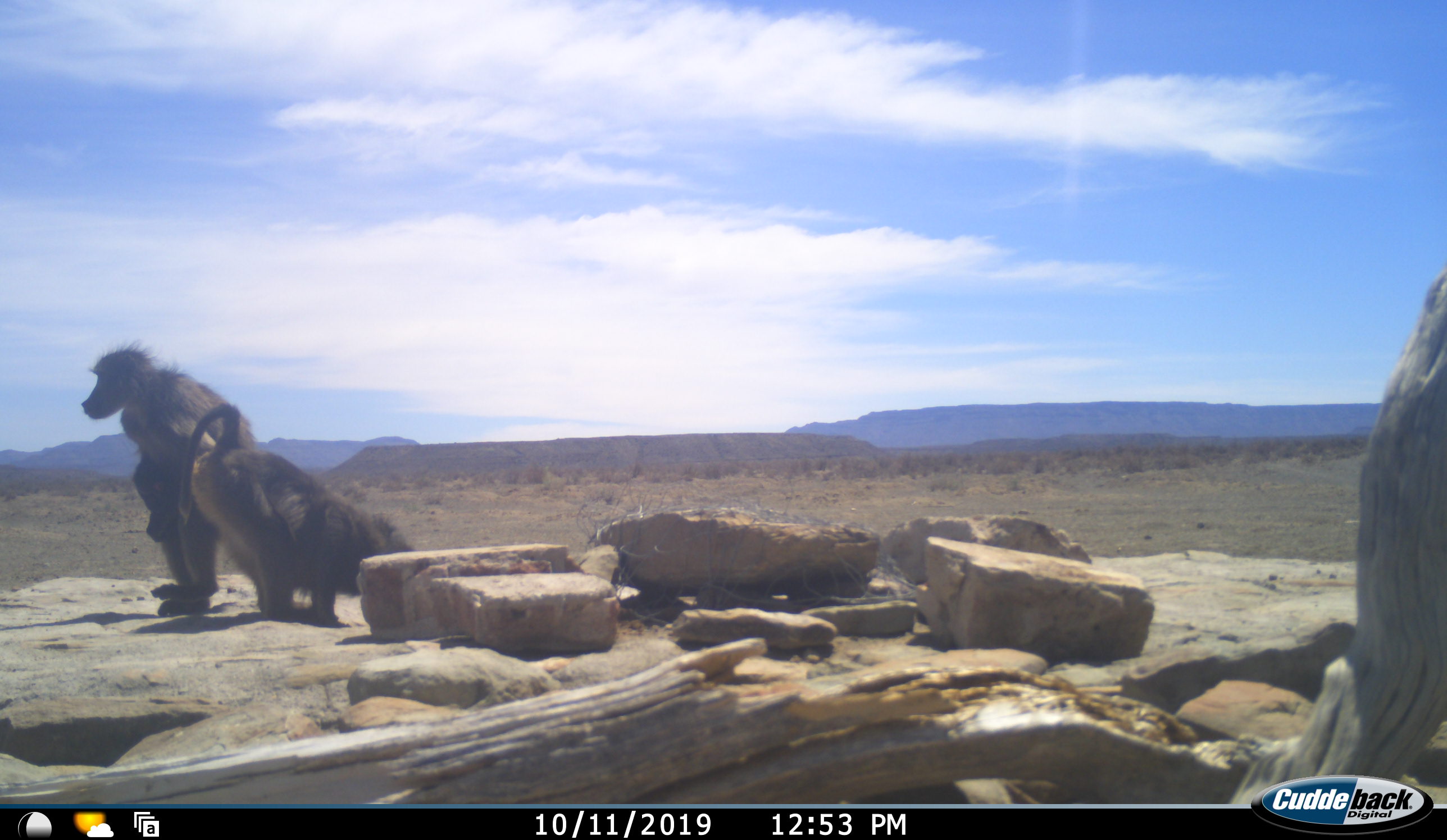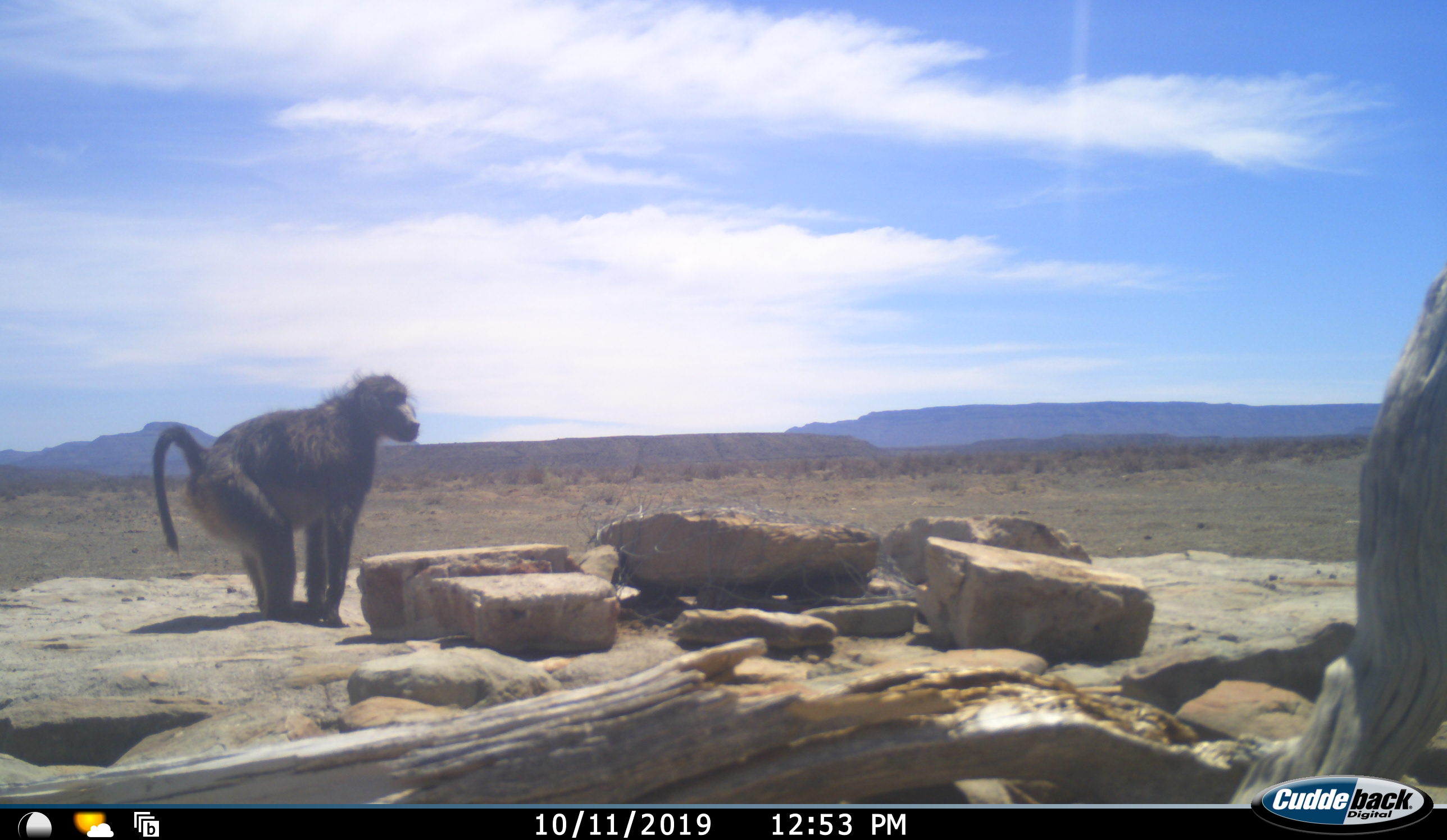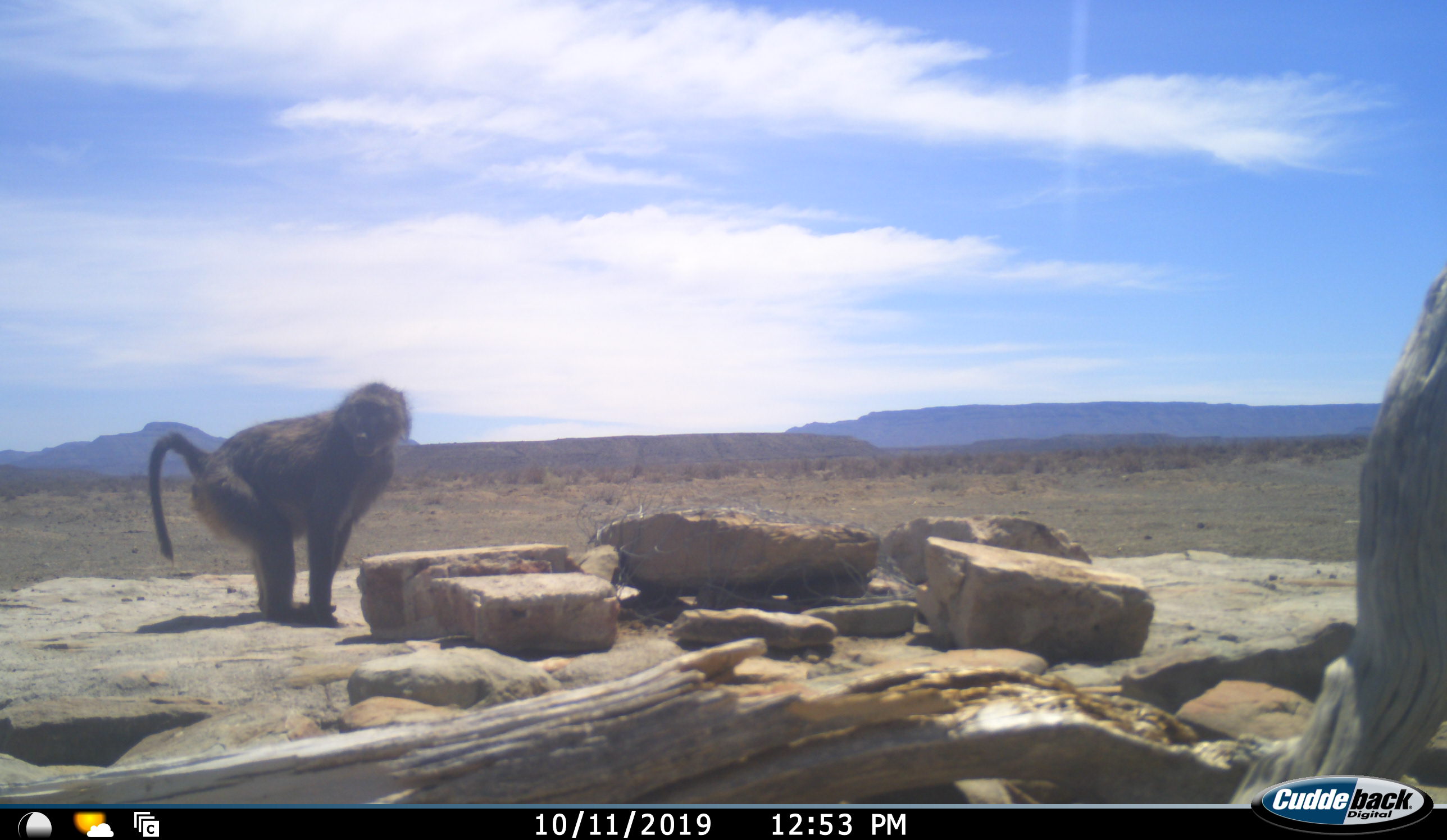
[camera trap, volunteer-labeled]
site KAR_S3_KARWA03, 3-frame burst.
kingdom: Animalia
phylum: Chordata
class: Mammalia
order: Primates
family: Cercopithecidae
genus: Papio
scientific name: Papio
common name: baboon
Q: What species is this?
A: Baboon (Papio).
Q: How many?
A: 2.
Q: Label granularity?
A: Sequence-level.